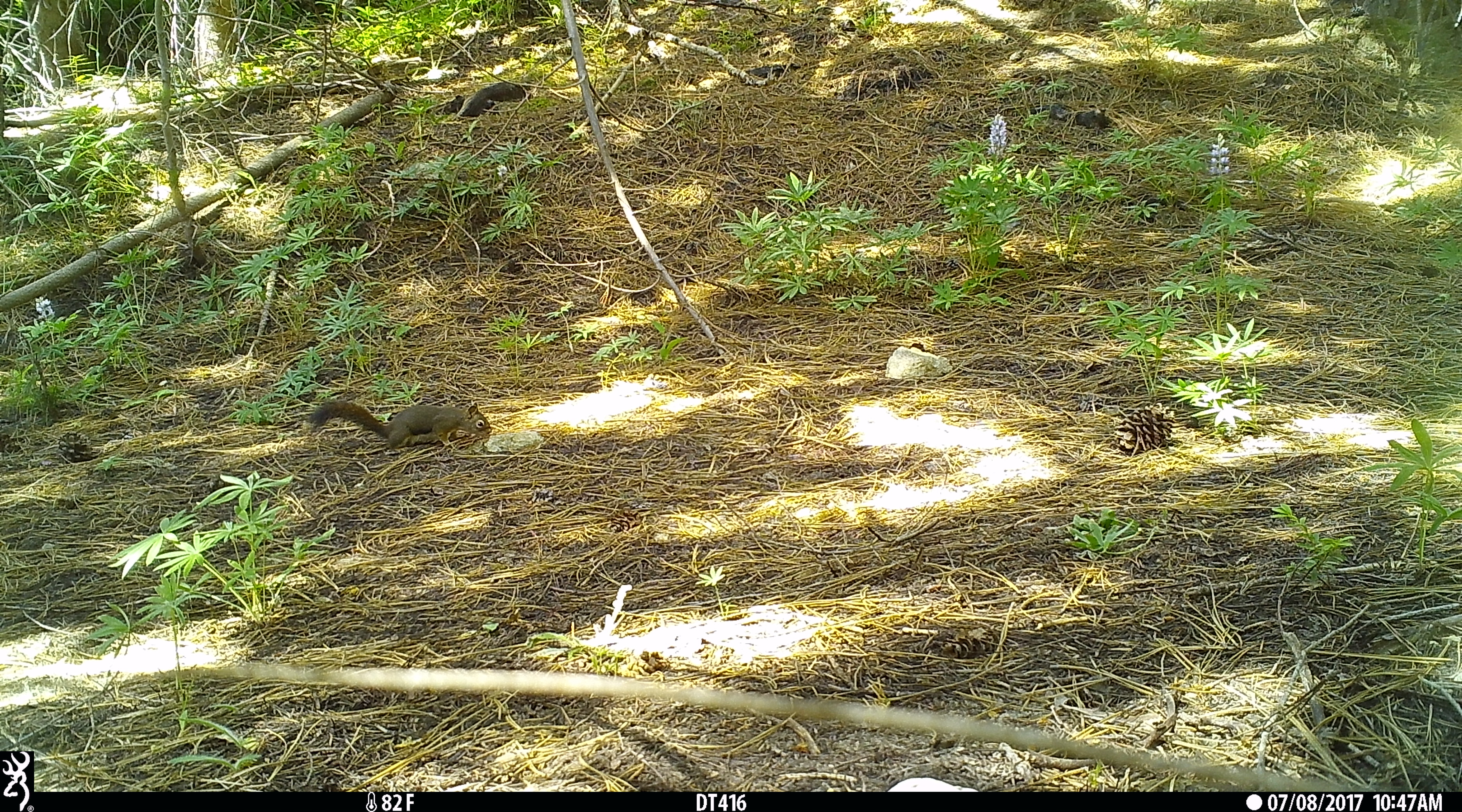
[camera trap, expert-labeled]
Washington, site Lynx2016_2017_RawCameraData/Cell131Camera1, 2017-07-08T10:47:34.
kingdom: Animalia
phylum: Chordata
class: Mammalia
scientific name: Mammalia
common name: small mammal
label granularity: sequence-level